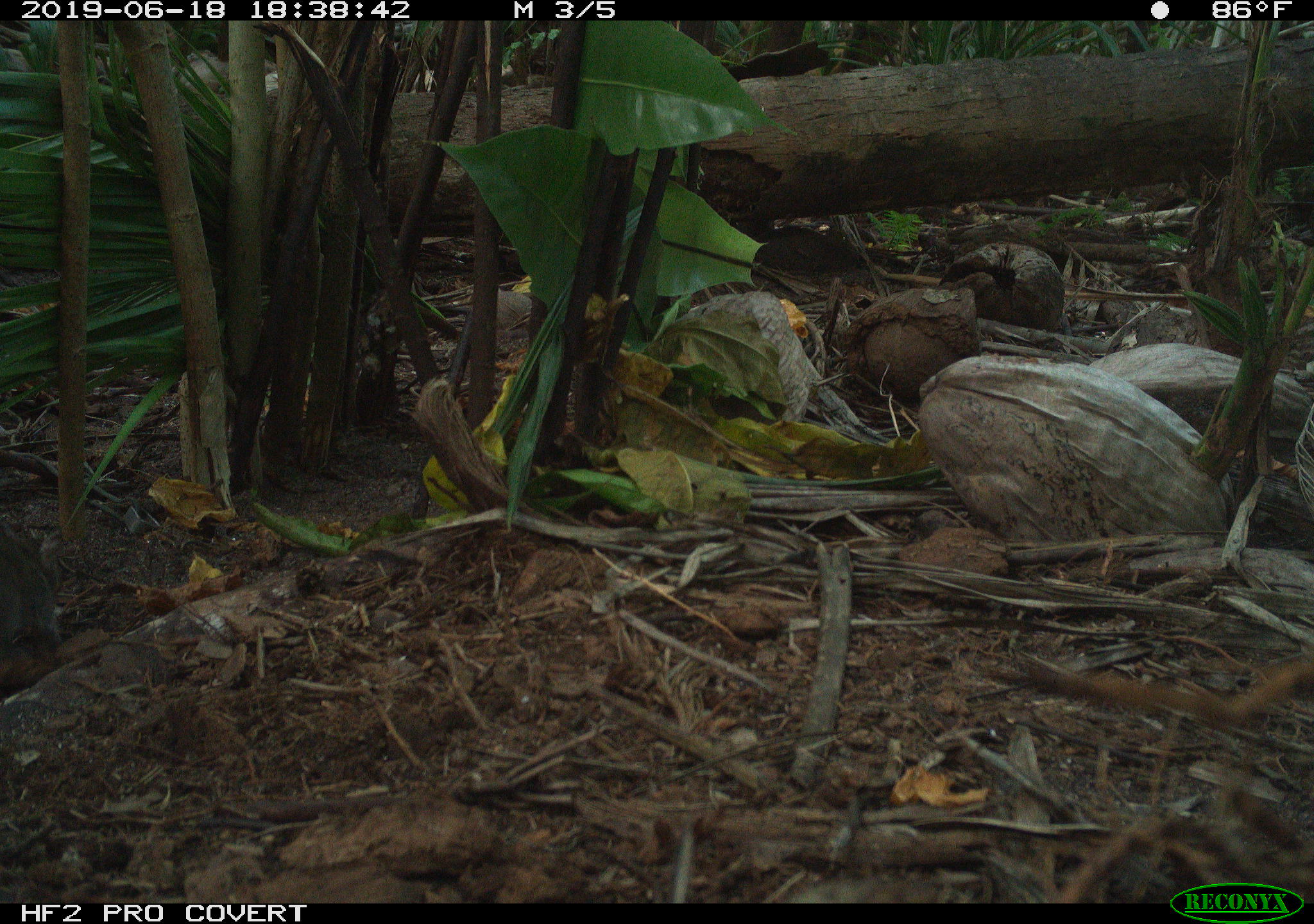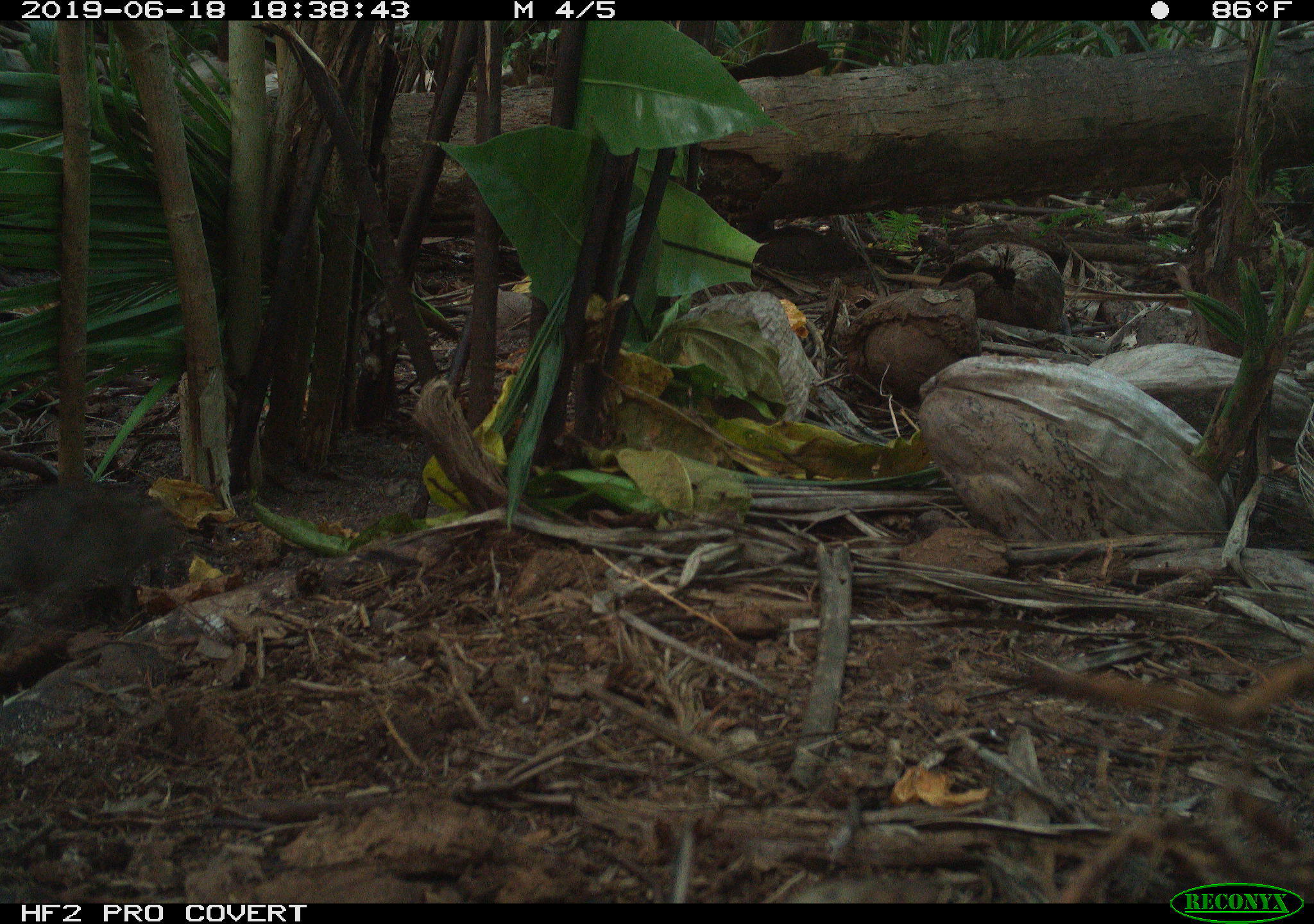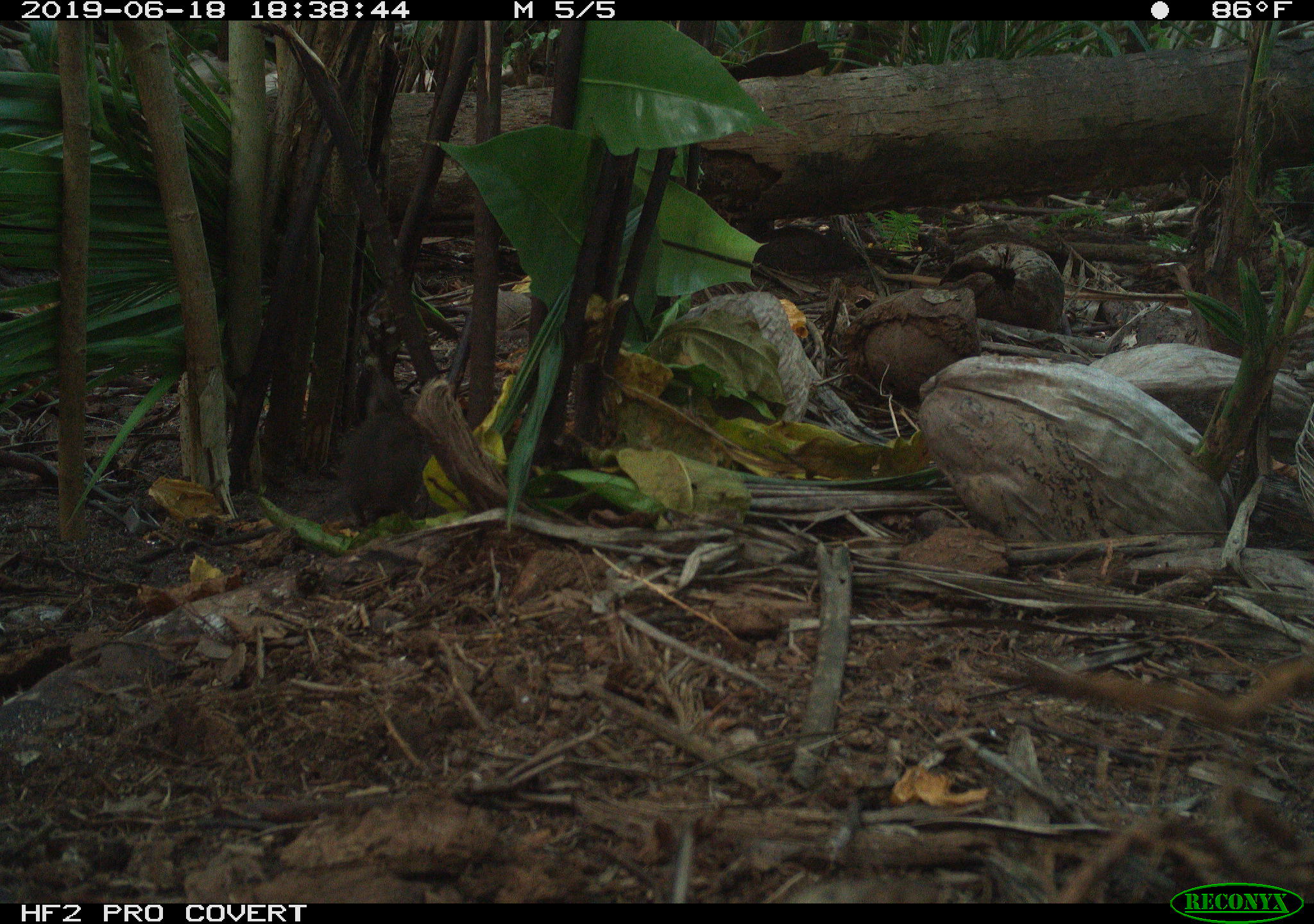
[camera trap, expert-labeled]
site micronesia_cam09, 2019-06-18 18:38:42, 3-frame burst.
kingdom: Animalia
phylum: Chordata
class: Mammalia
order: Rodentia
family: Muridae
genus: Rattus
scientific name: Rattus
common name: rat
Rat (Rattus).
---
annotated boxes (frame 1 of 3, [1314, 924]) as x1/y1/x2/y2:
rat: 0/521/66/667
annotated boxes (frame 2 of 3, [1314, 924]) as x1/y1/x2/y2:
rat: 0/470/180/626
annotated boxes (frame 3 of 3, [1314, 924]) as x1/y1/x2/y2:
rat: 323/363/431/539